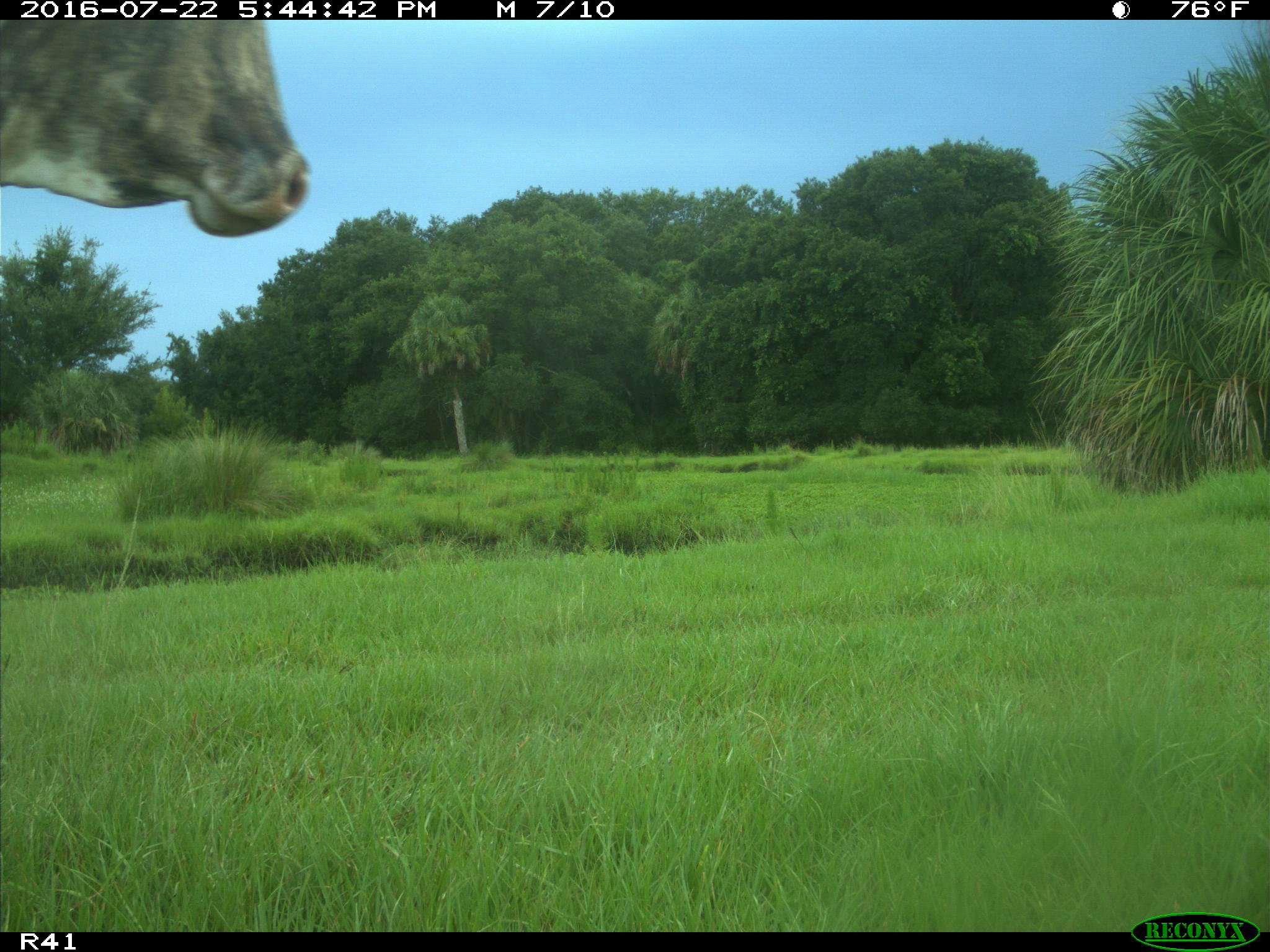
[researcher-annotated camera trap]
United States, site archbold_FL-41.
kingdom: Animalia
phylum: Chordata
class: Mammalia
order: Artiodactyla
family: Bovidae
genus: Bos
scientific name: Bos taurus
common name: domestic cow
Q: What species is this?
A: Bos taurus (domestic cow).